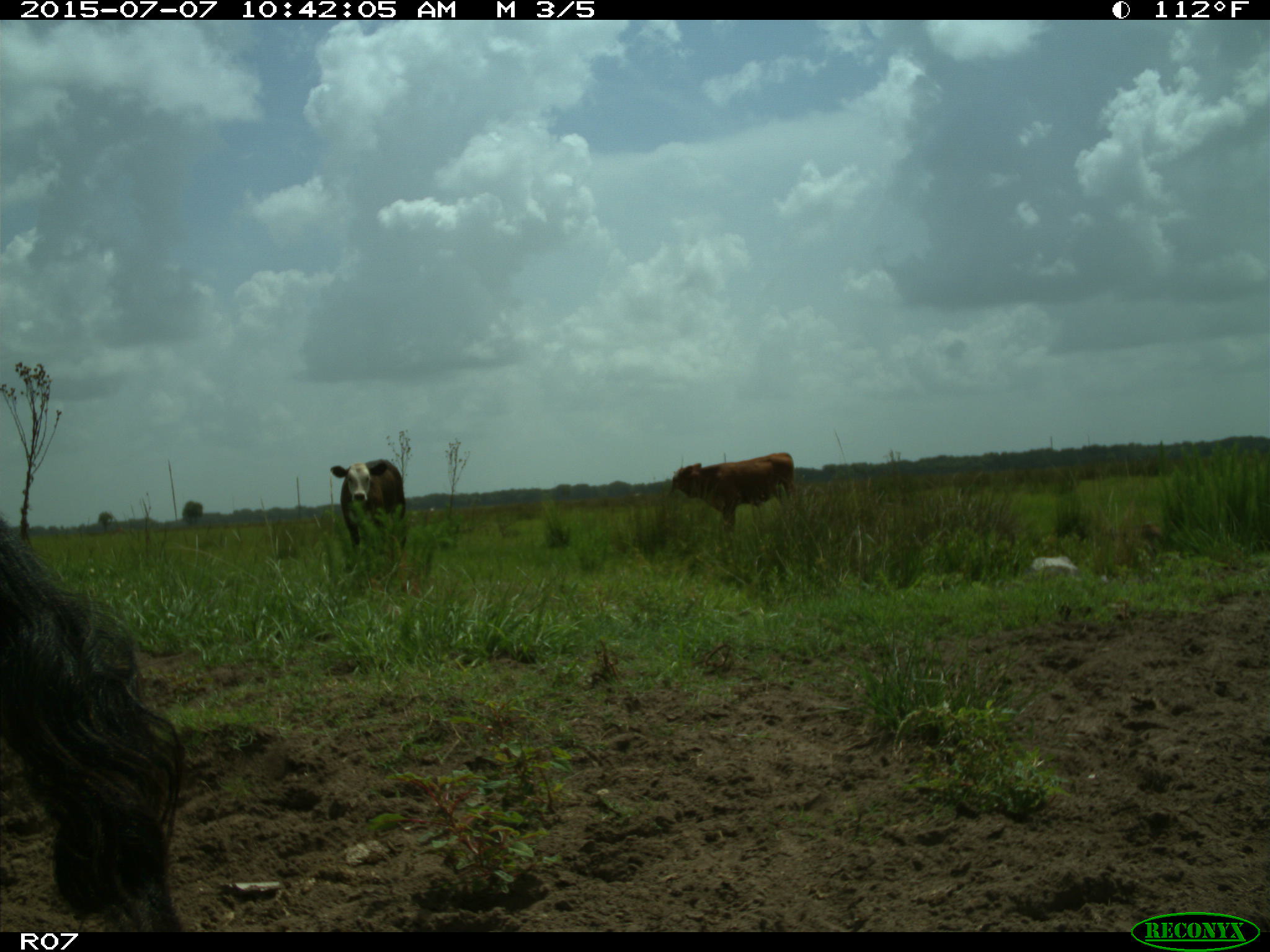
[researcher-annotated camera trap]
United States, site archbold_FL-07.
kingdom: Animalia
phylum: Chordata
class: Mammalia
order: Artiodactyla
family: Bovidae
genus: Bos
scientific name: Bos taurus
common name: domestic cow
Bos taurus (domestic cow).